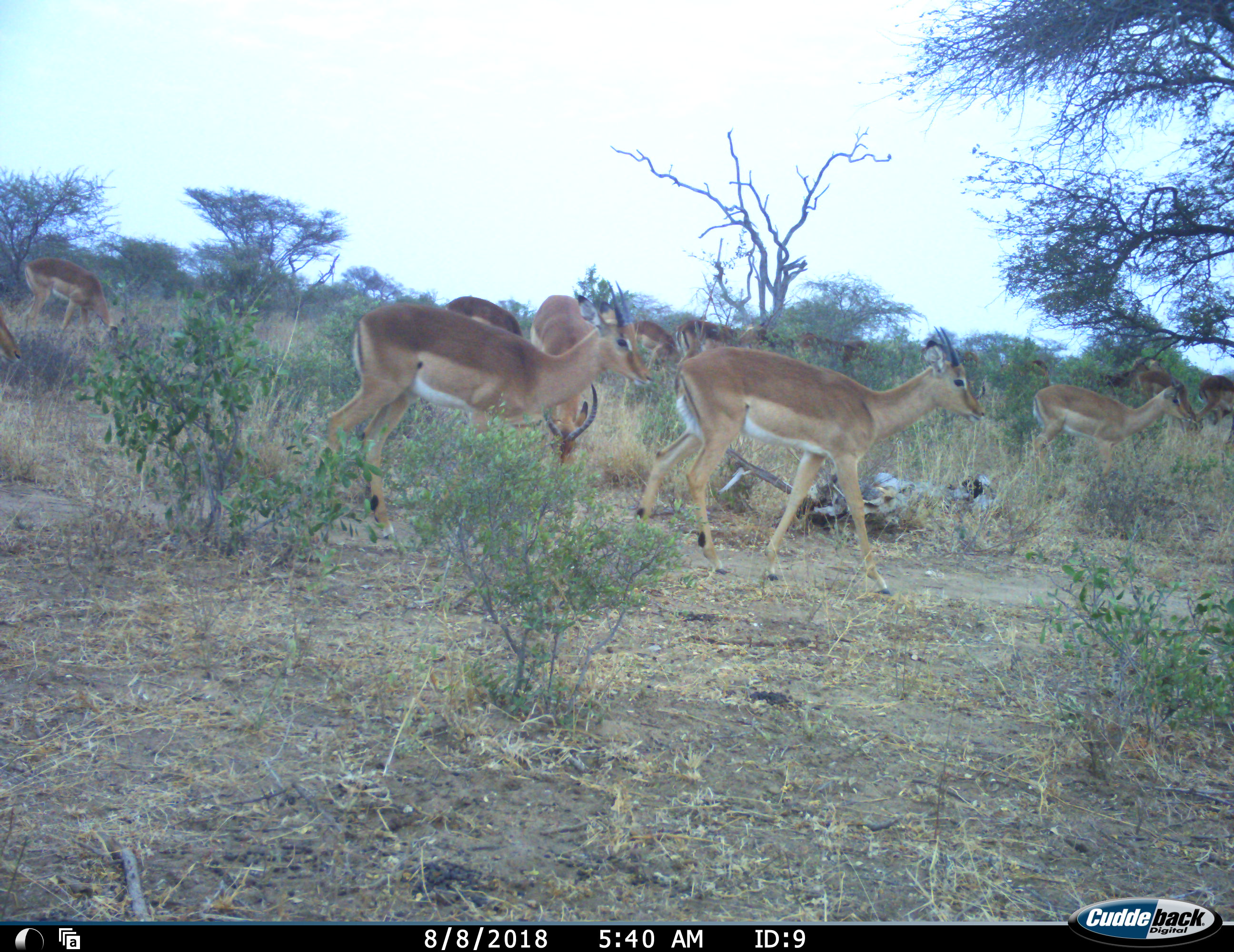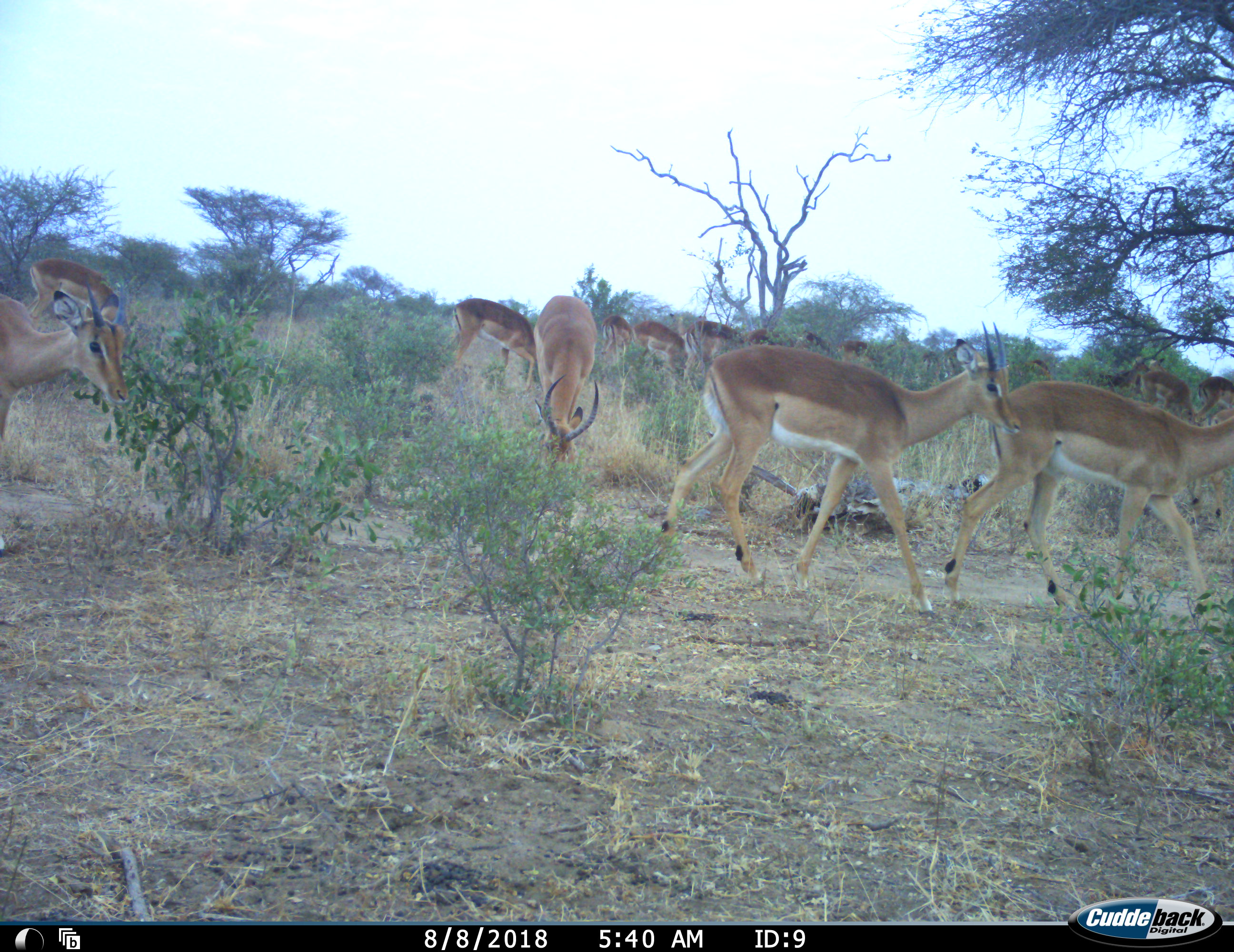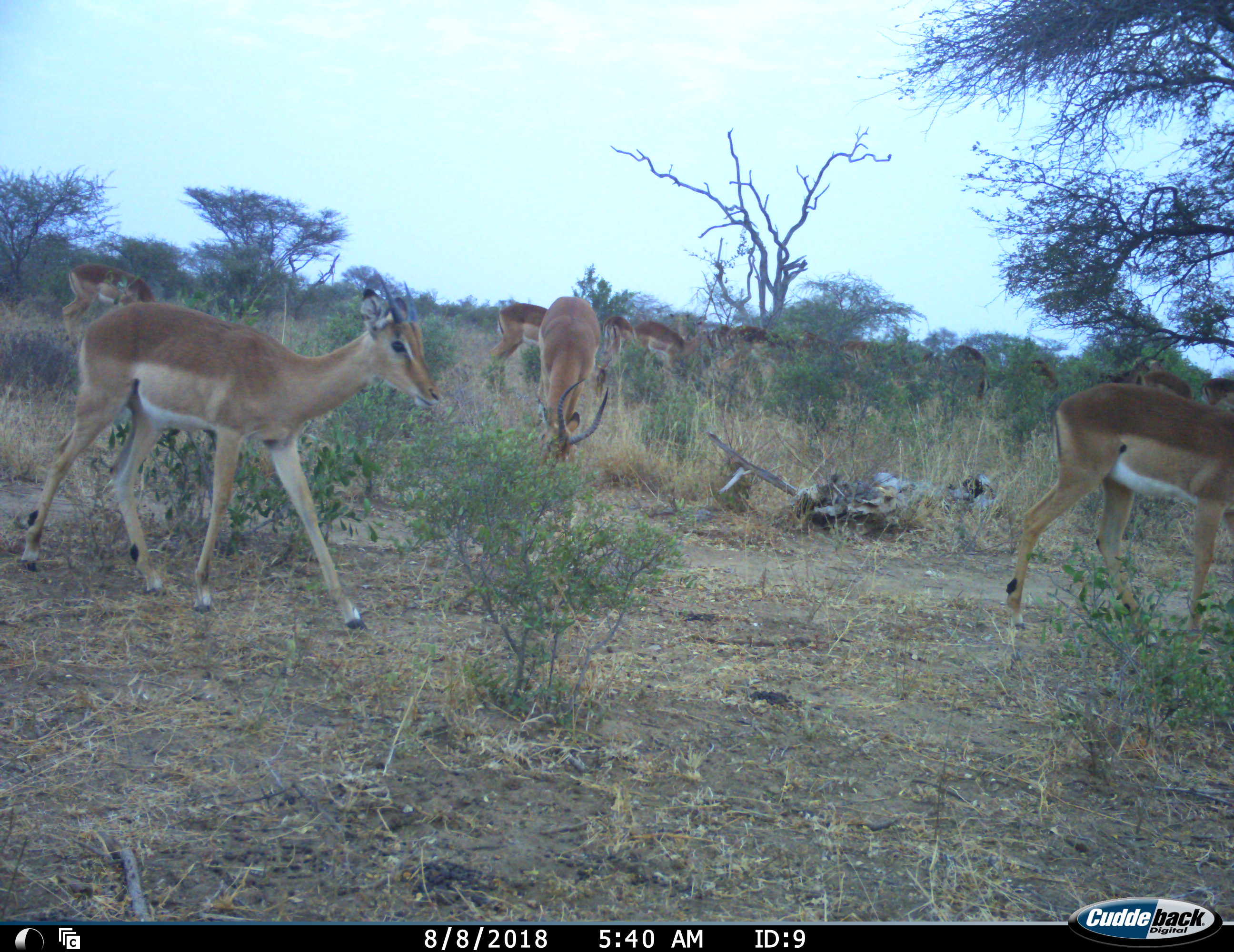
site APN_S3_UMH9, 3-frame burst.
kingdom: Animalia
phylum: Chordata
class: Mammalia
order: Artiodactyla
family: Bovidae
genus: Aepyceros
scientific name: Aepyceros melampus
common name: impala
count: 11-50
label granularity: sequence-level